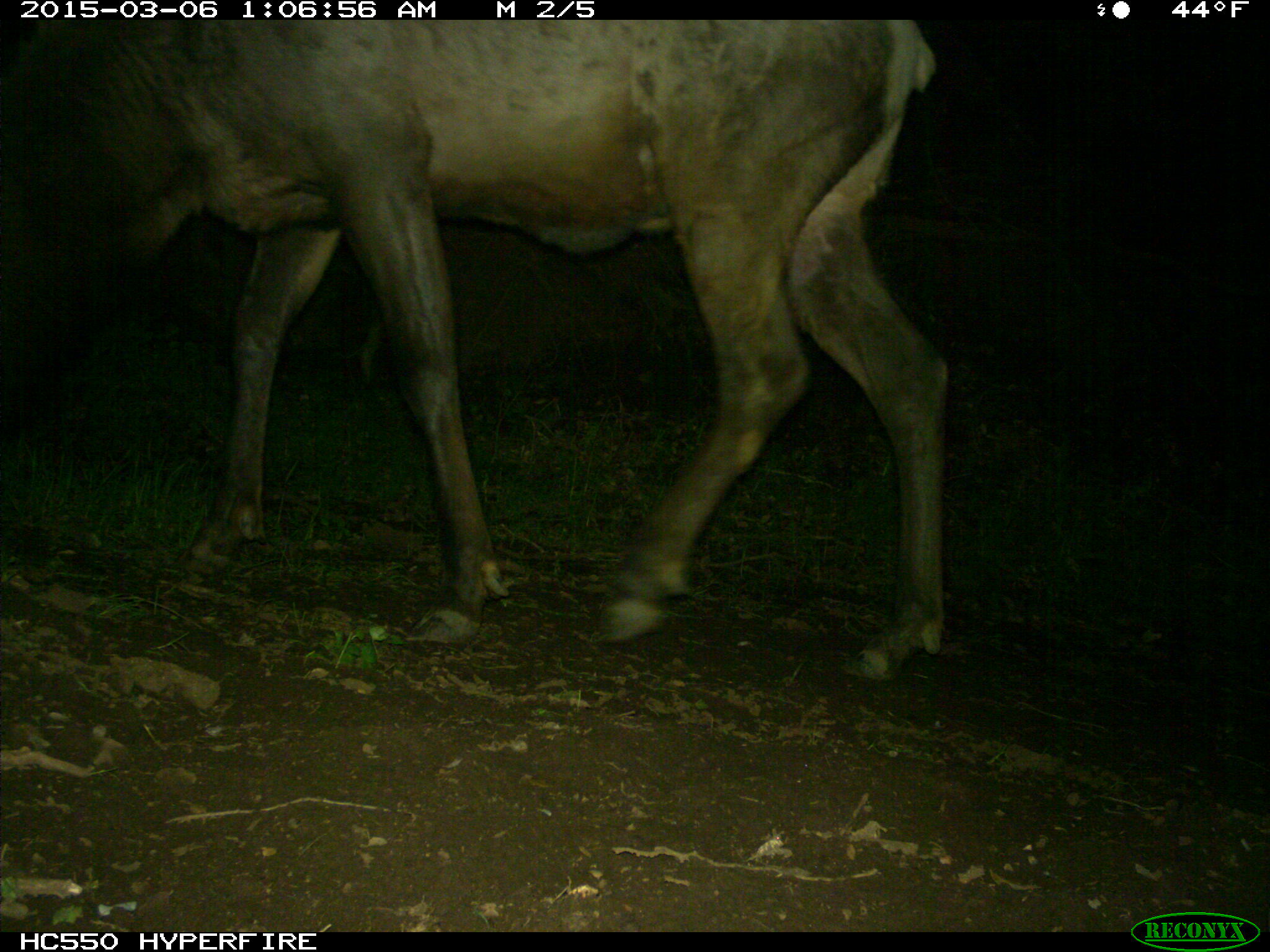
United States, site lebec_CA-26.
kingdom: Animalia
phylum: Chordata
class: Mammalia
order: Artiodactyla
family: Cervidae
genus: Cervus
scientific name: Cervus canadensis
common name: elk